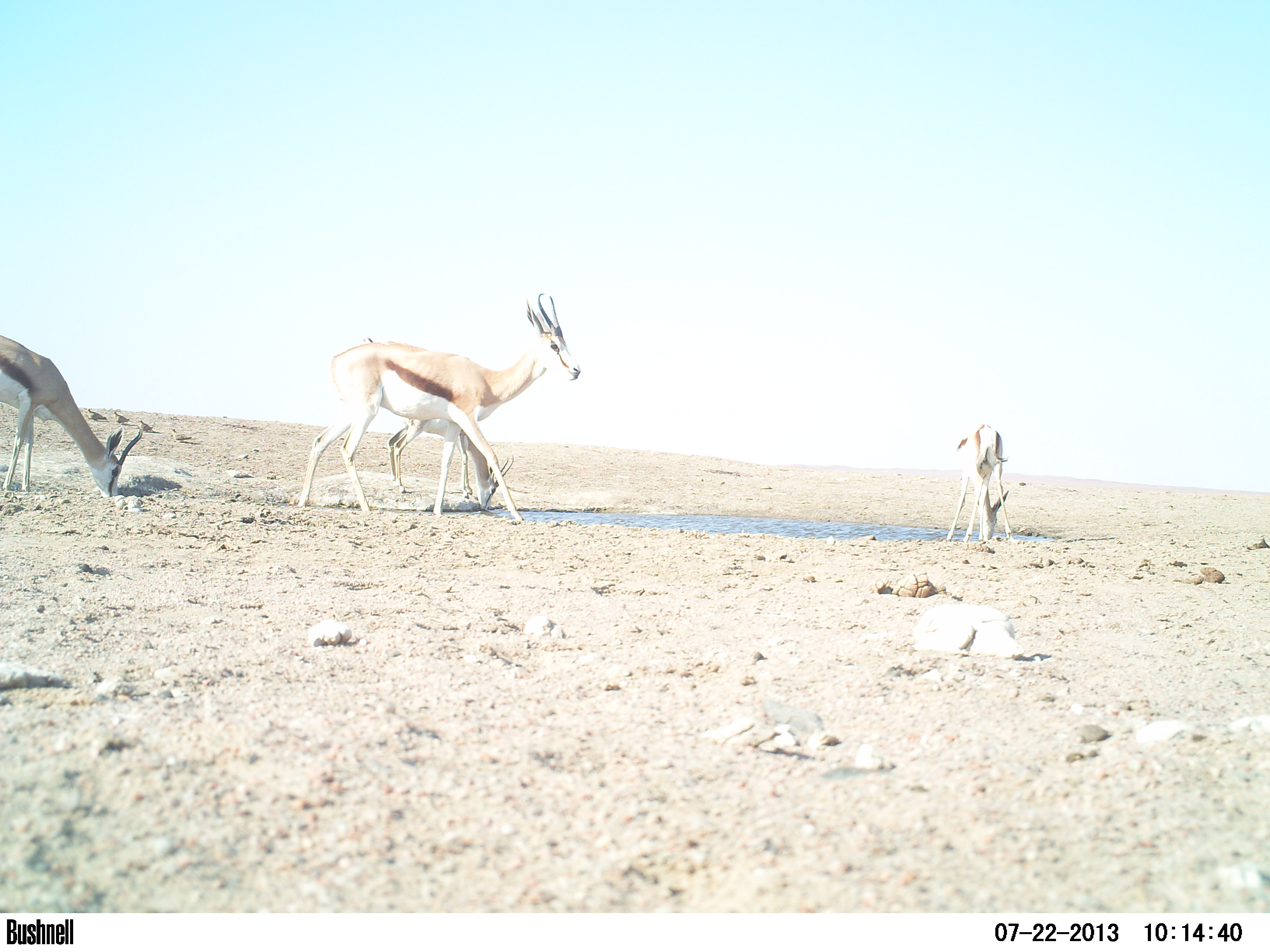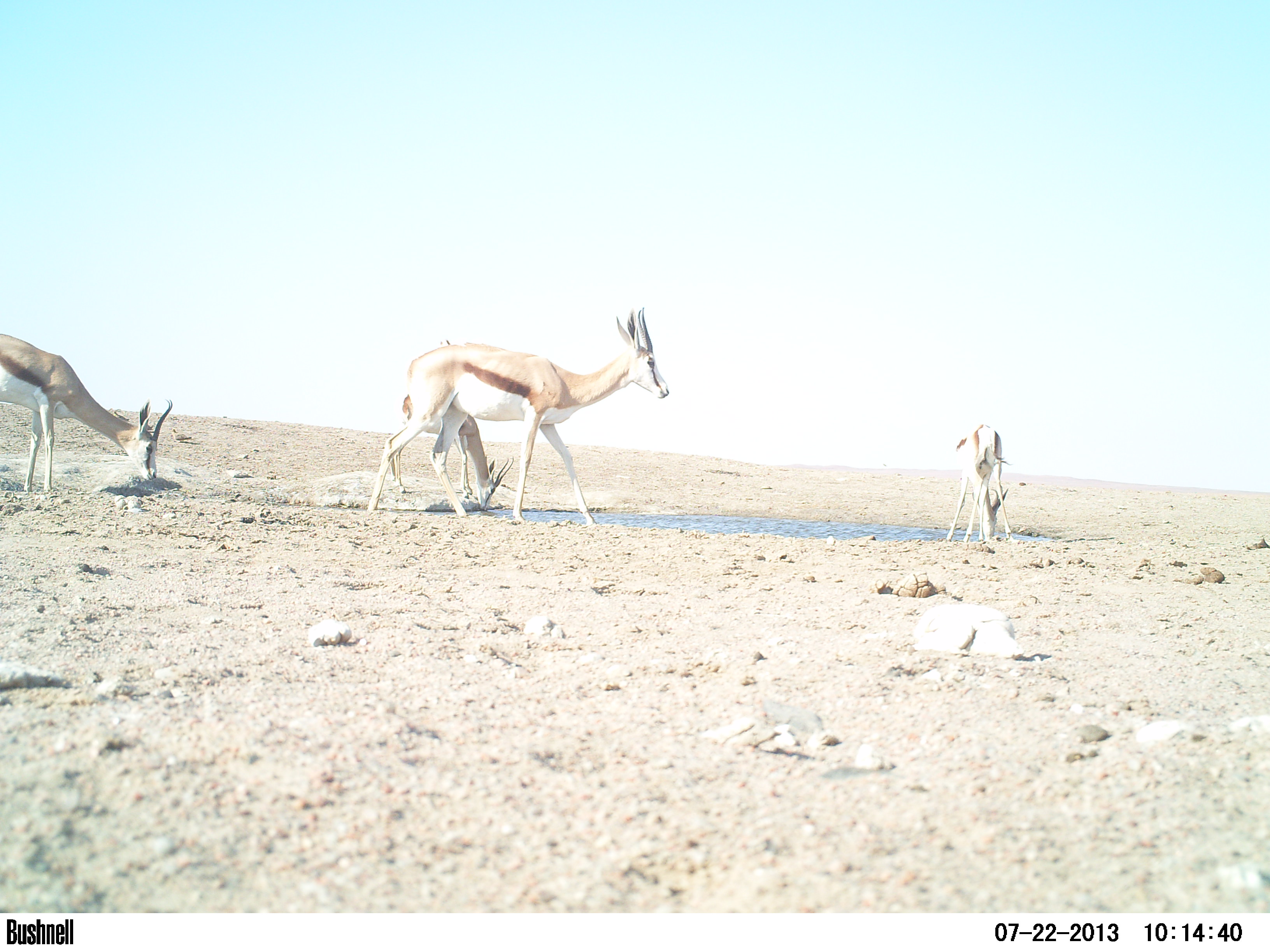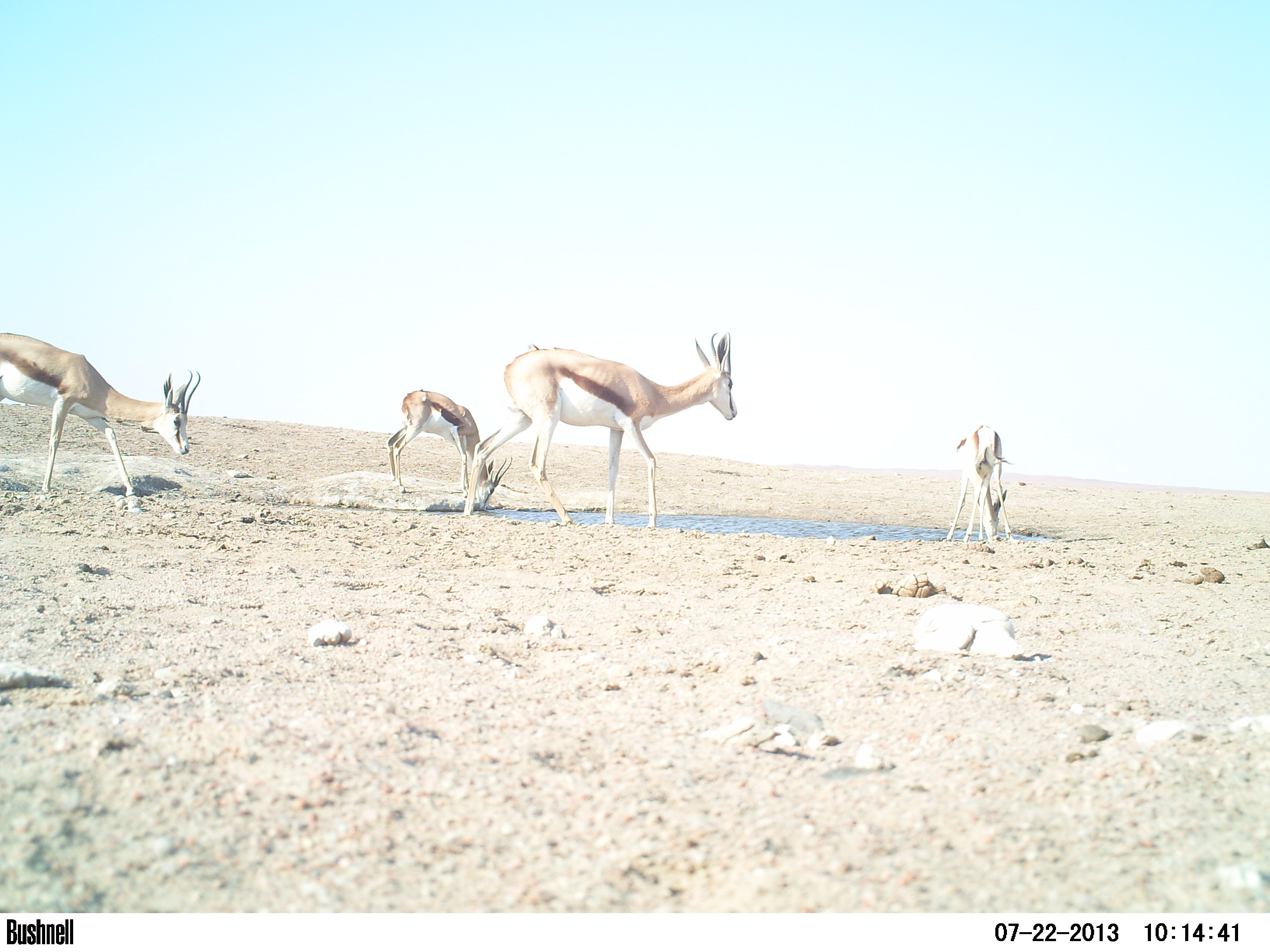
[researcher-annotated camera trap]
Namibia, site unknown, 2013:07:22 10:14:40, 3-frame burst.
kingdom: Animalia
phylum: Chordata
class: Mammalia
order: Artiodactyla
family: Bovidae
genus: Antidorcas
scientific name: Antidorcas marsupialis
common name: springbok